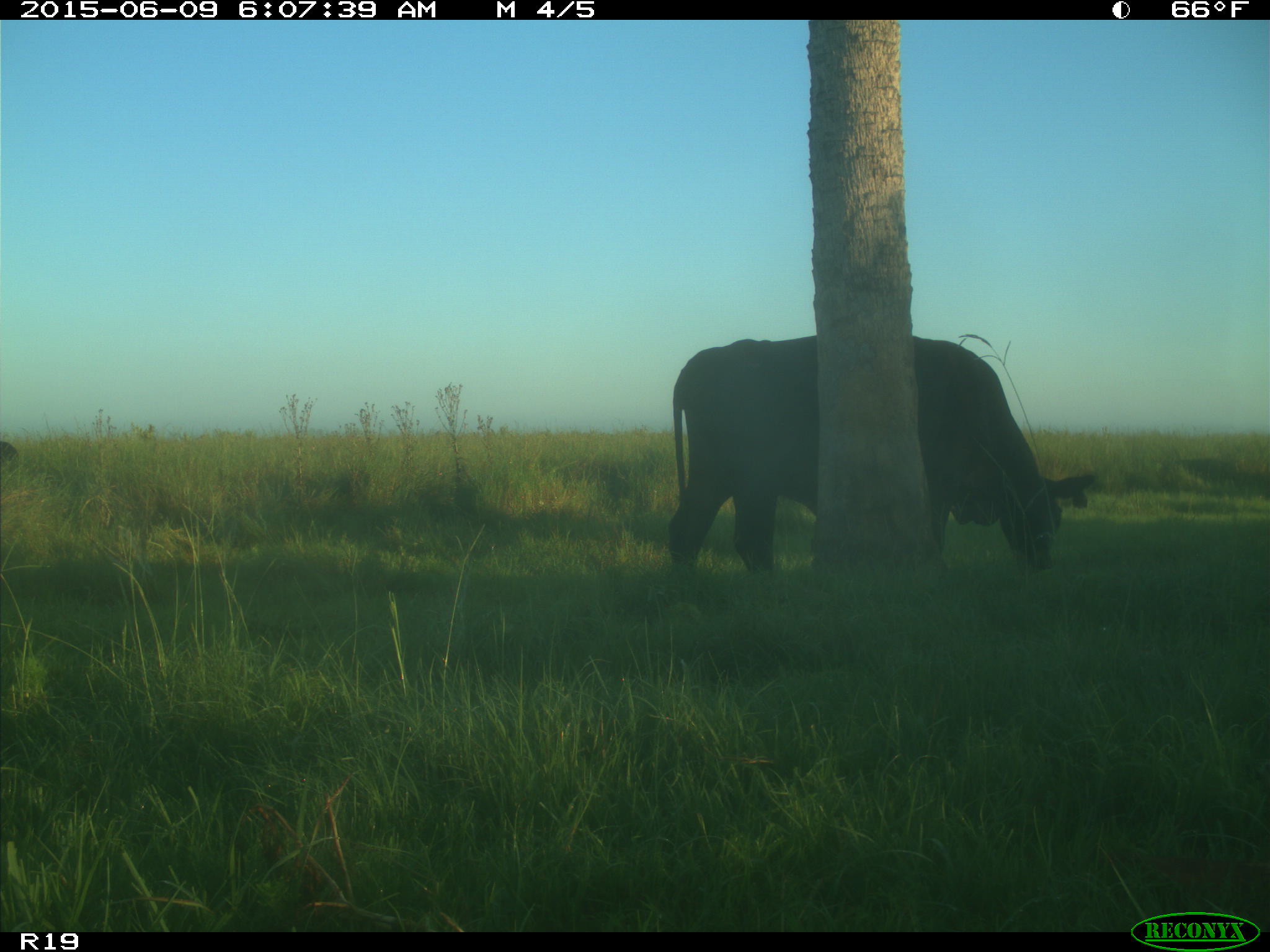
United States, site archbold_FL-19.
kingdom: Animalia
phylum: Chordata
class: Mammalia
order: Artiodactyla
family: Bovidae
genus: Bos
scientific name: Bos taurus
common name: domestic cow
Bos taurus (domestic cow).